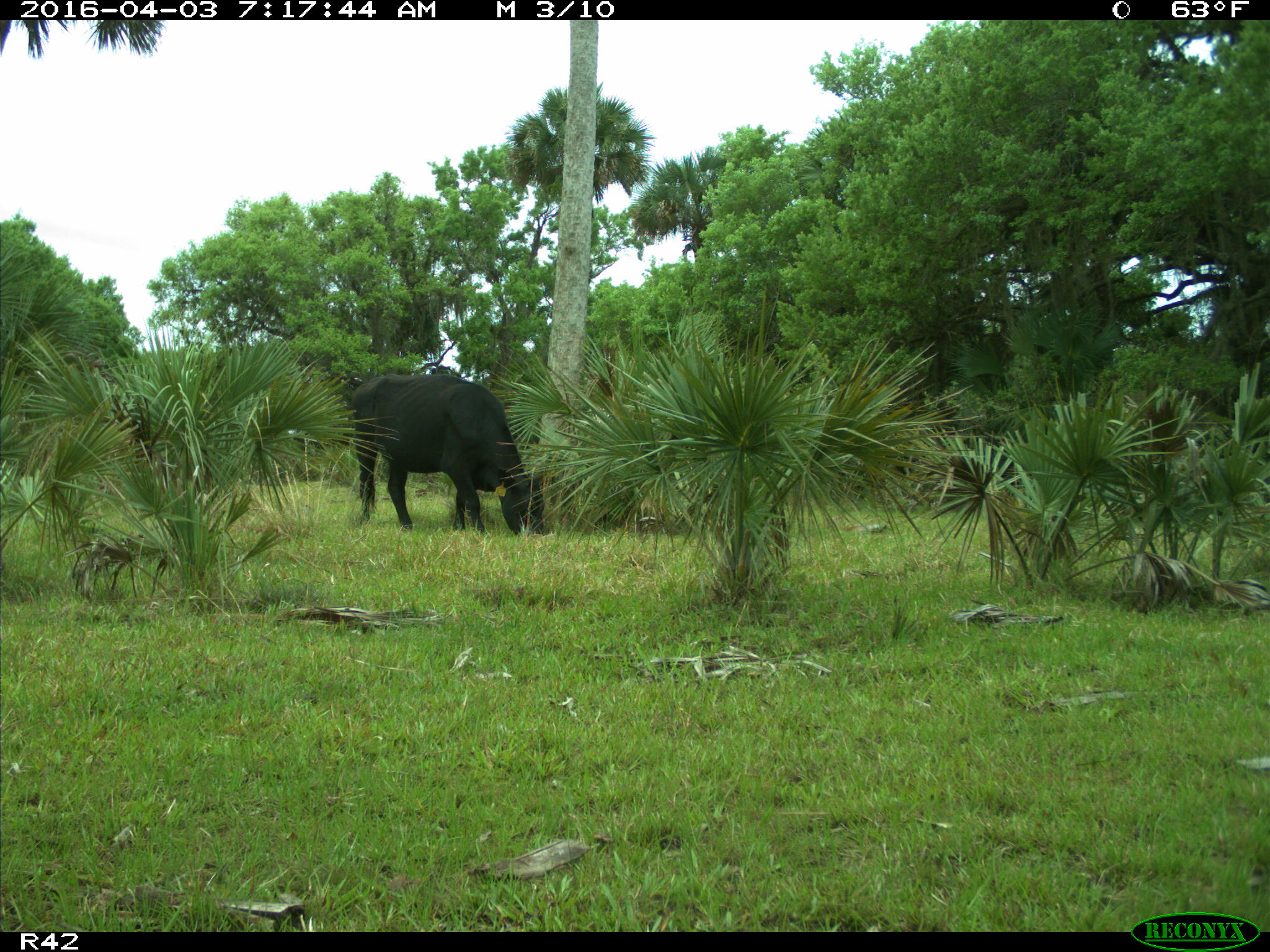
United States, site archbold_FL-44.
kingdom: Animalia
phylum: Chordata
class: Mammalia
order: Artiodactyla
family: Bovidae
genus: Bos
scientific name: Bos taurus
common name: domestic cow